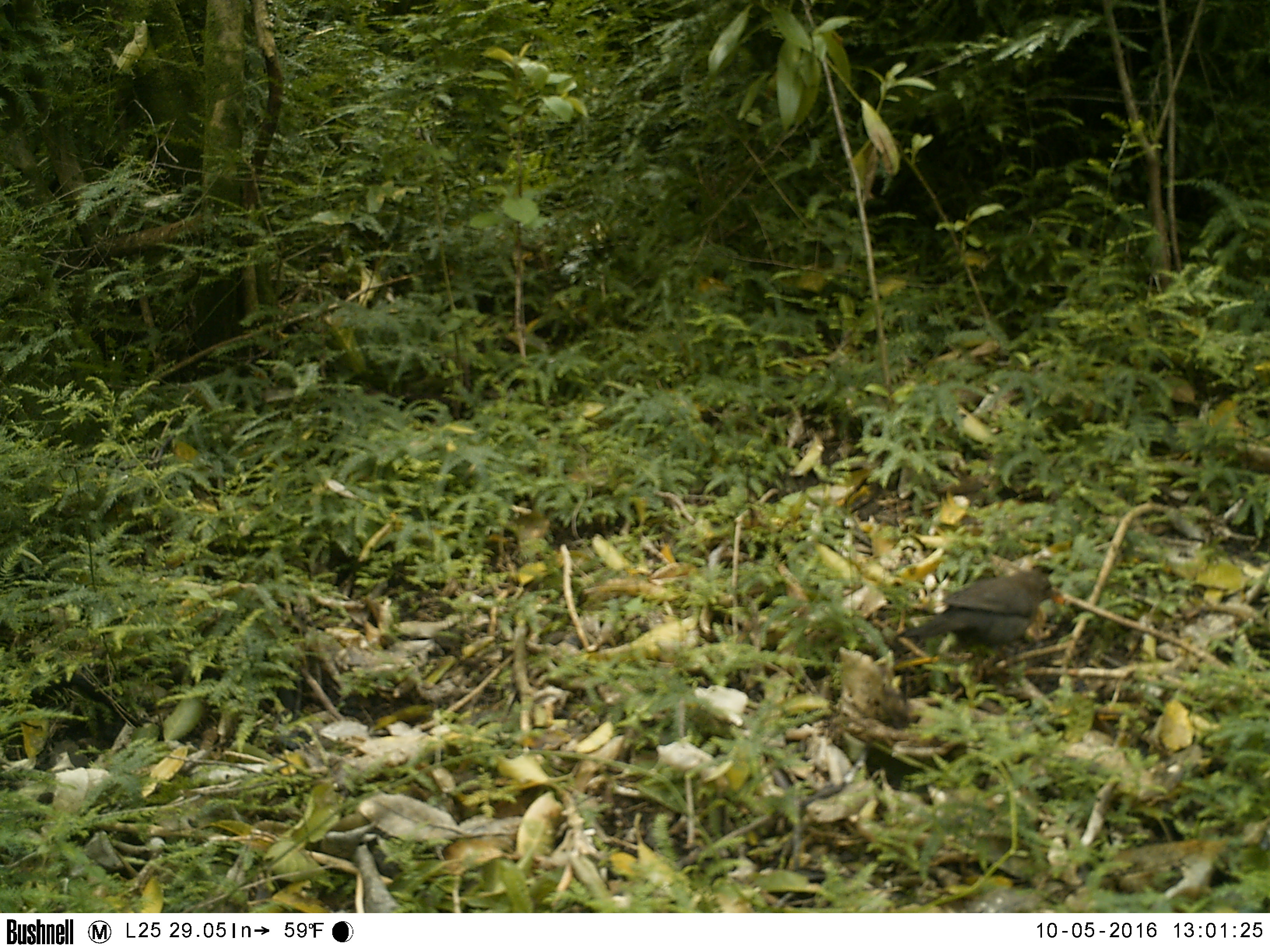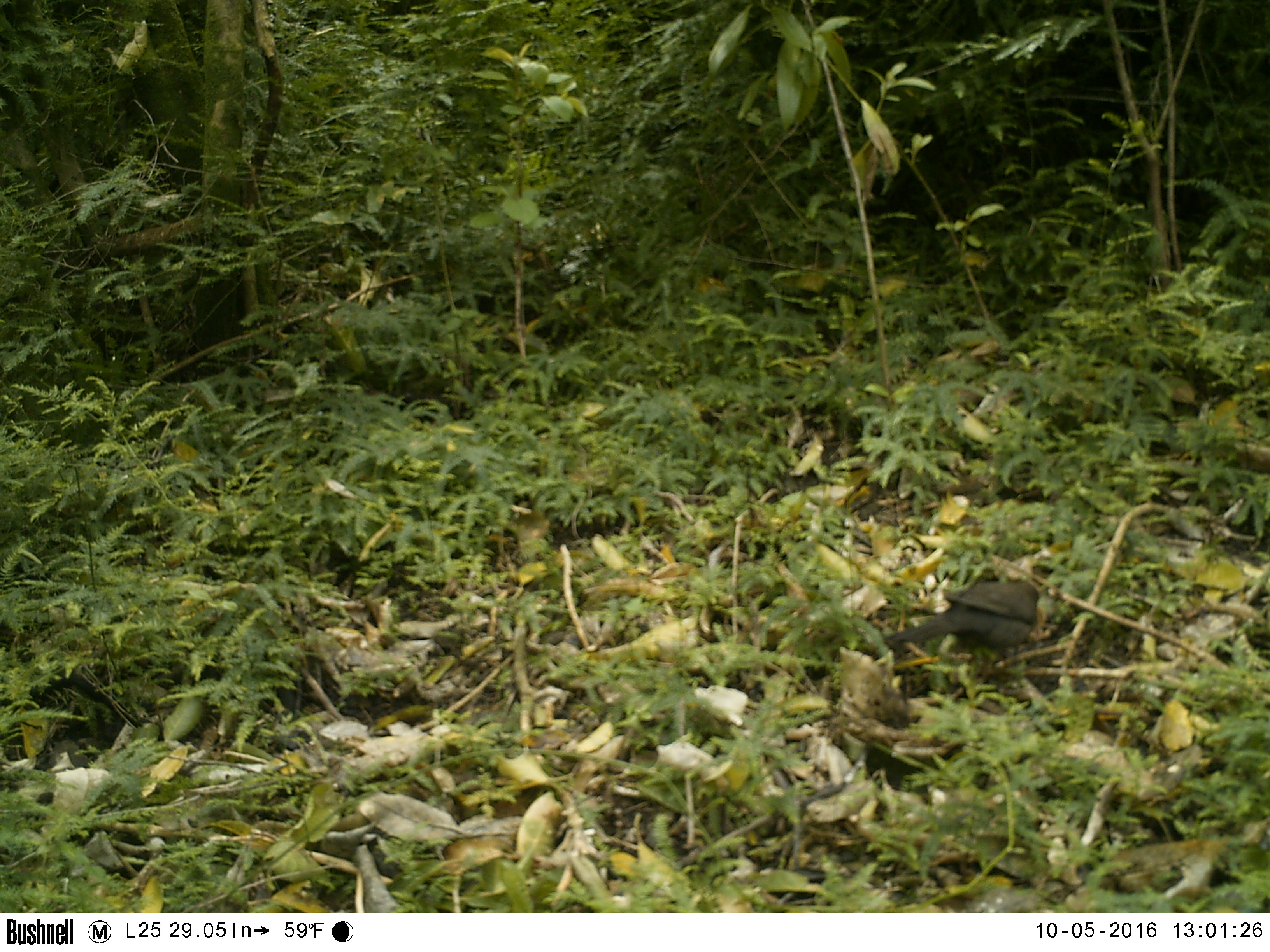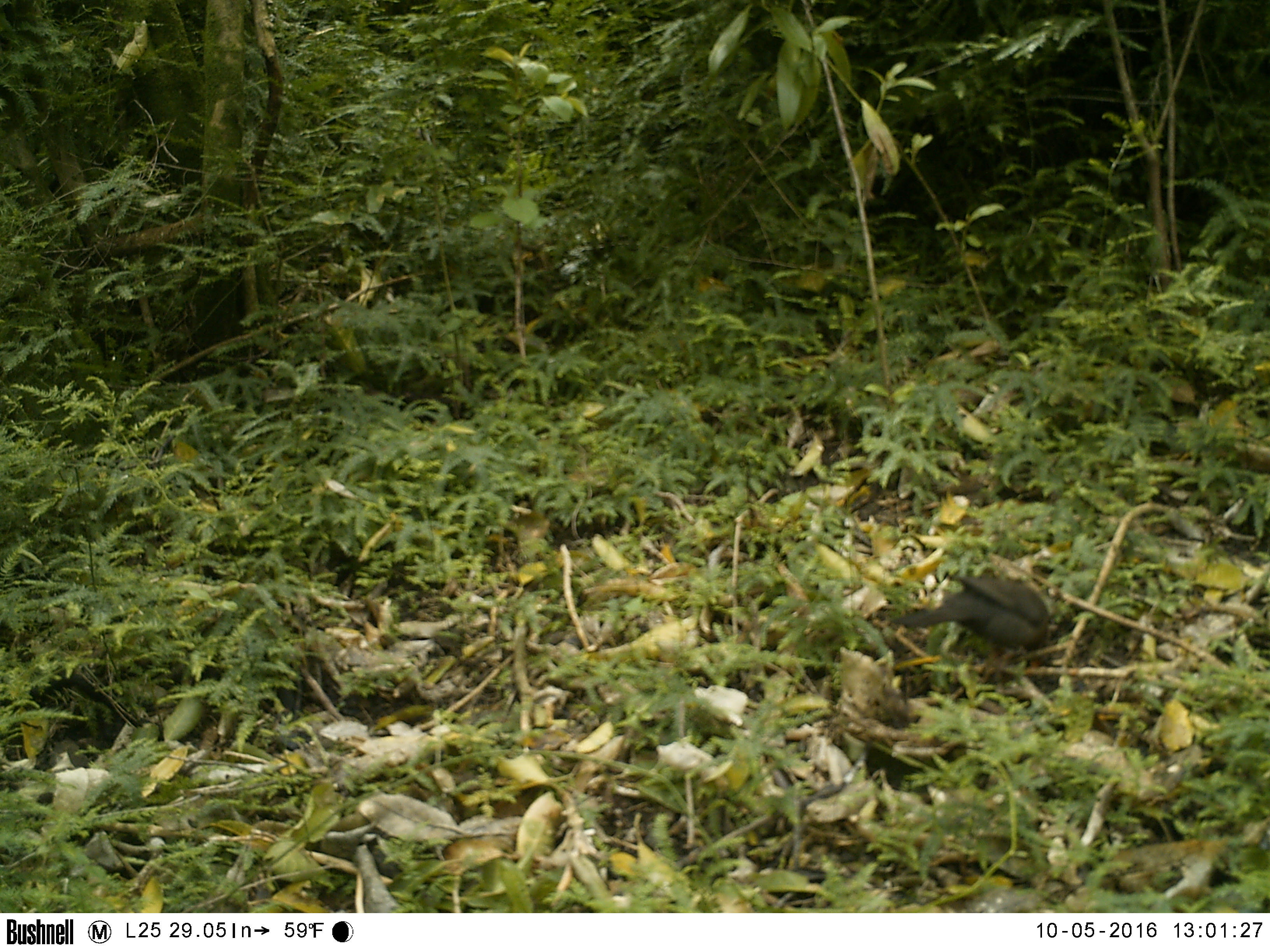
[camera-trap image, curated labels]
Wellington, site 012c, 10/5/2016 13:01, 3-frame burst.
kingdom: Animalia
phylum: Chordata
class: Aves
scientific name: Aves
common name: bird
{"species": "bird (Aves)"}